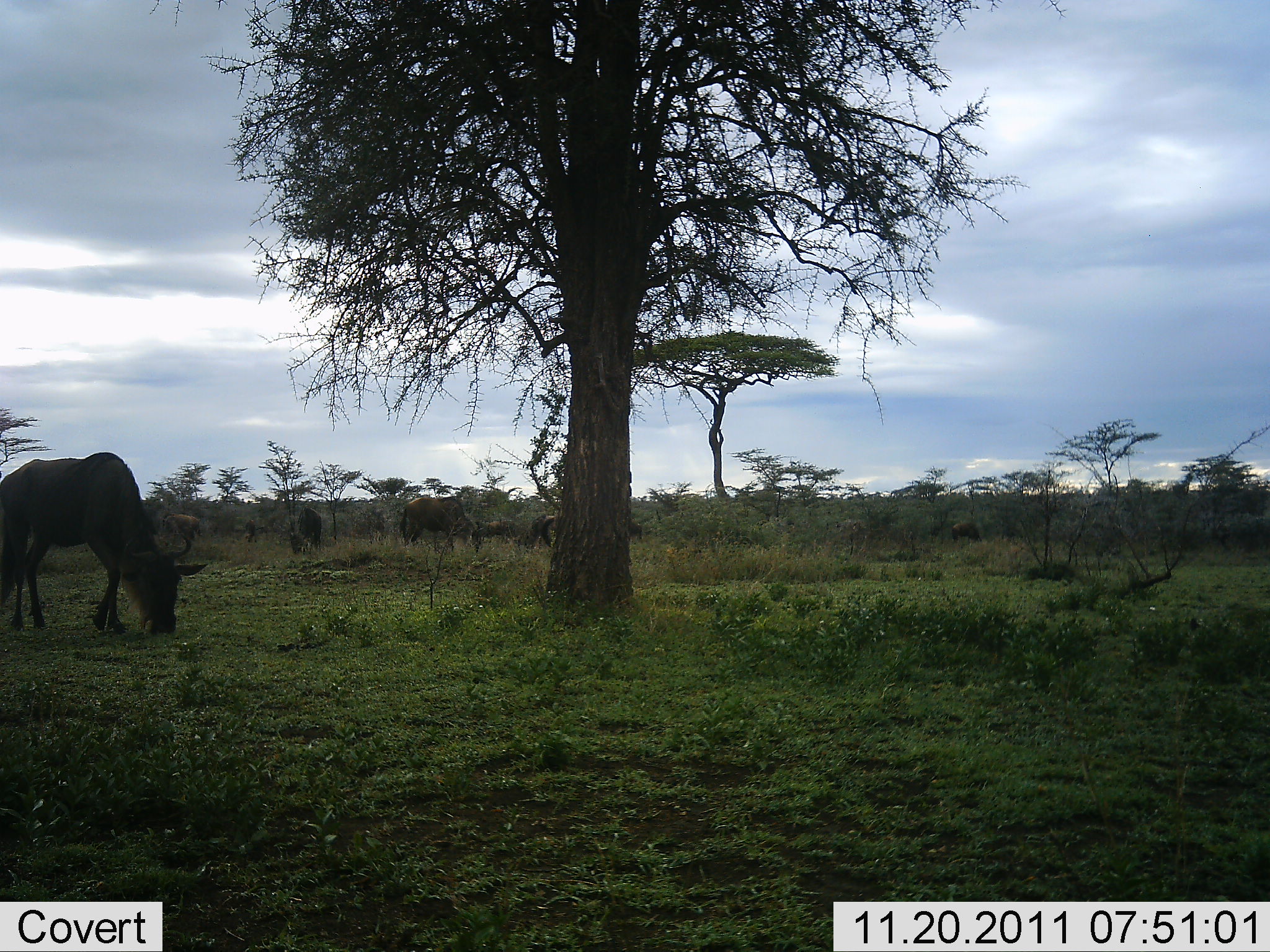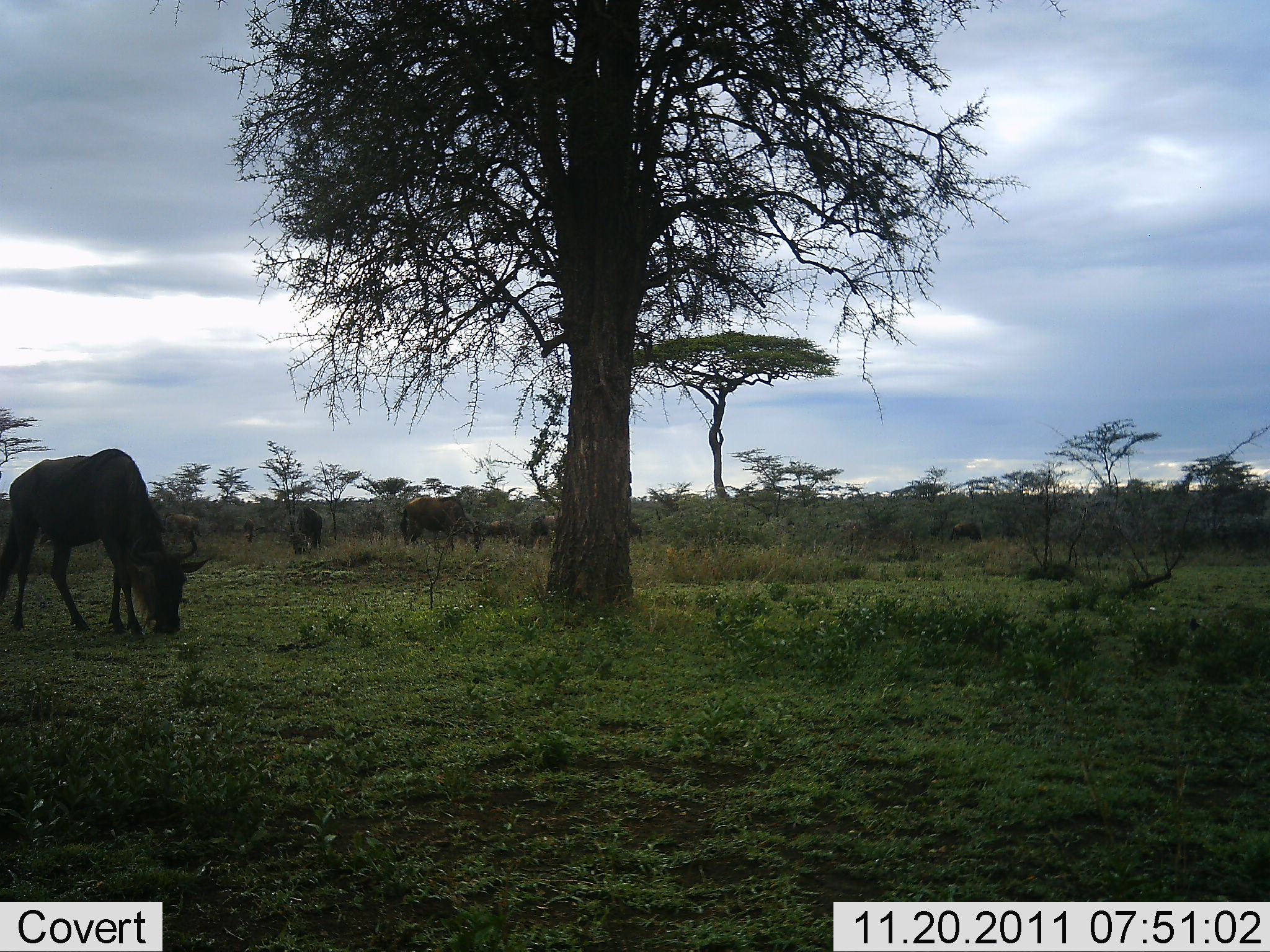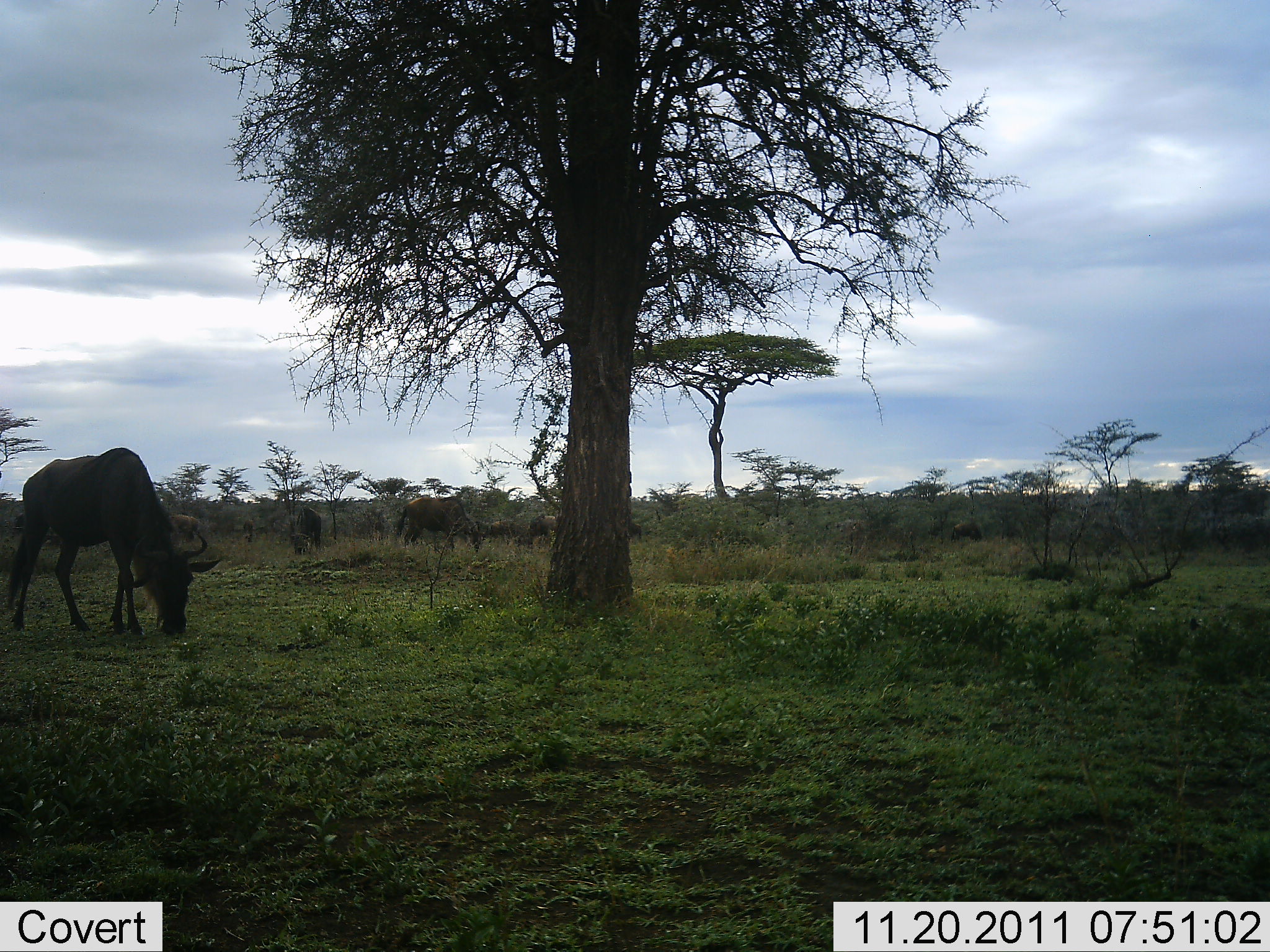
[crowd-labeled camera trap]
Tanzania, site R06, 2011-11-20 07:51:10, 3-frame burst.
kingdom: Animalia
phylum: Chordata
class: Mammalia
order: Artiodactyla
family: Bovidae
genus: Connochaetes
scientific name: Connochaetes taurinus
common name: blue wildebeest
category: wildebeest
Wildebeest (blue wildebeest) (Connochaetes taurinus), count 6. Behavior (volunteer vote fractions): standing 45%, resting 0%, moving 9%, interacting 0%. Young present (vote fraction): 0%. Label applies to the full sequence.